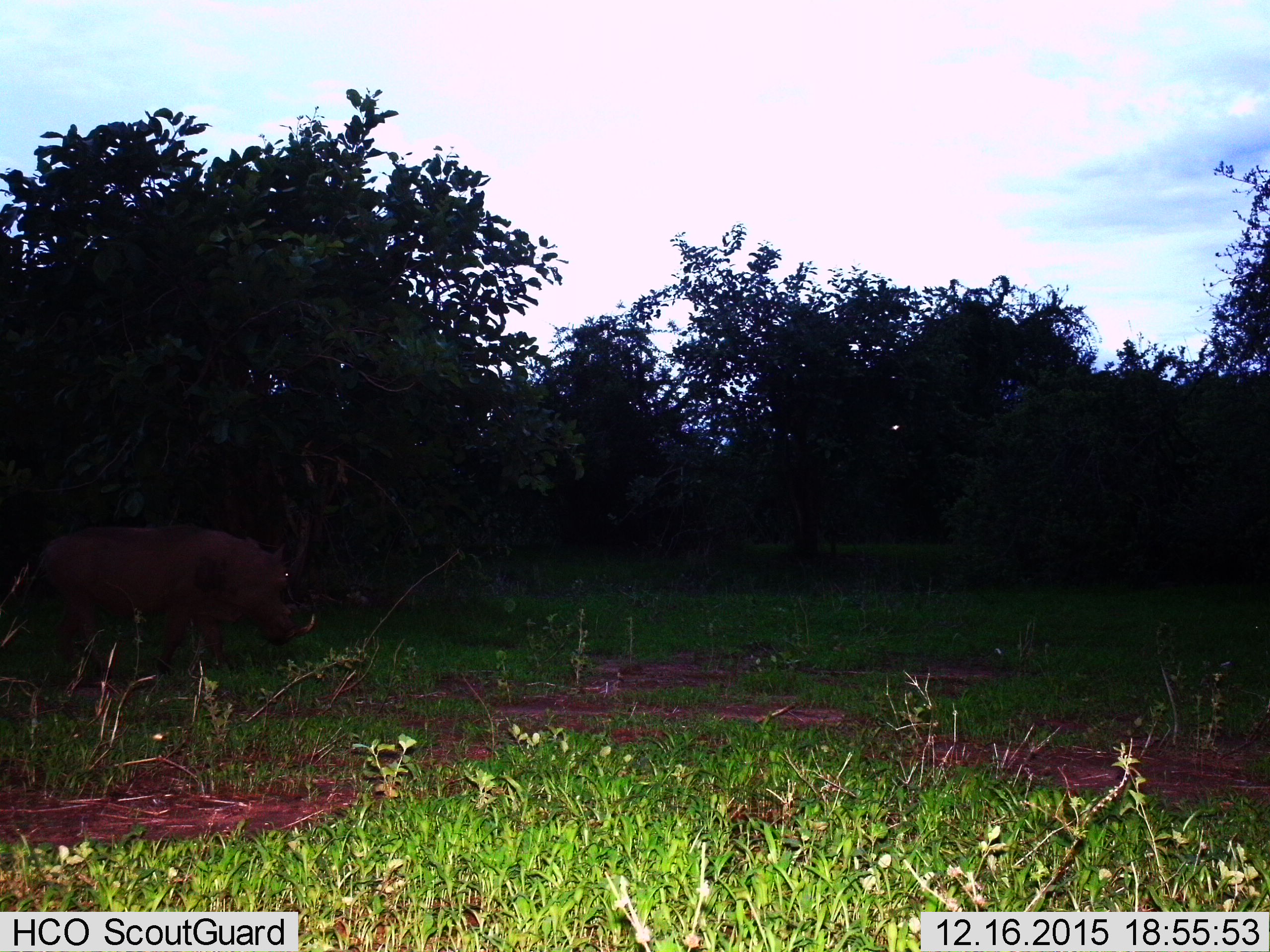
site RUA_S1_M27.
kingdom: Animalia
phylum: Chordata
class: Mammalia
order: Artiodactyla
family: Suidae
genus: Phacochoerus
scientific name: Phacochoerus africanus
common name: warthog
Warthog (Phacochoerus africanus), count 1. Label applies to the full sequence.